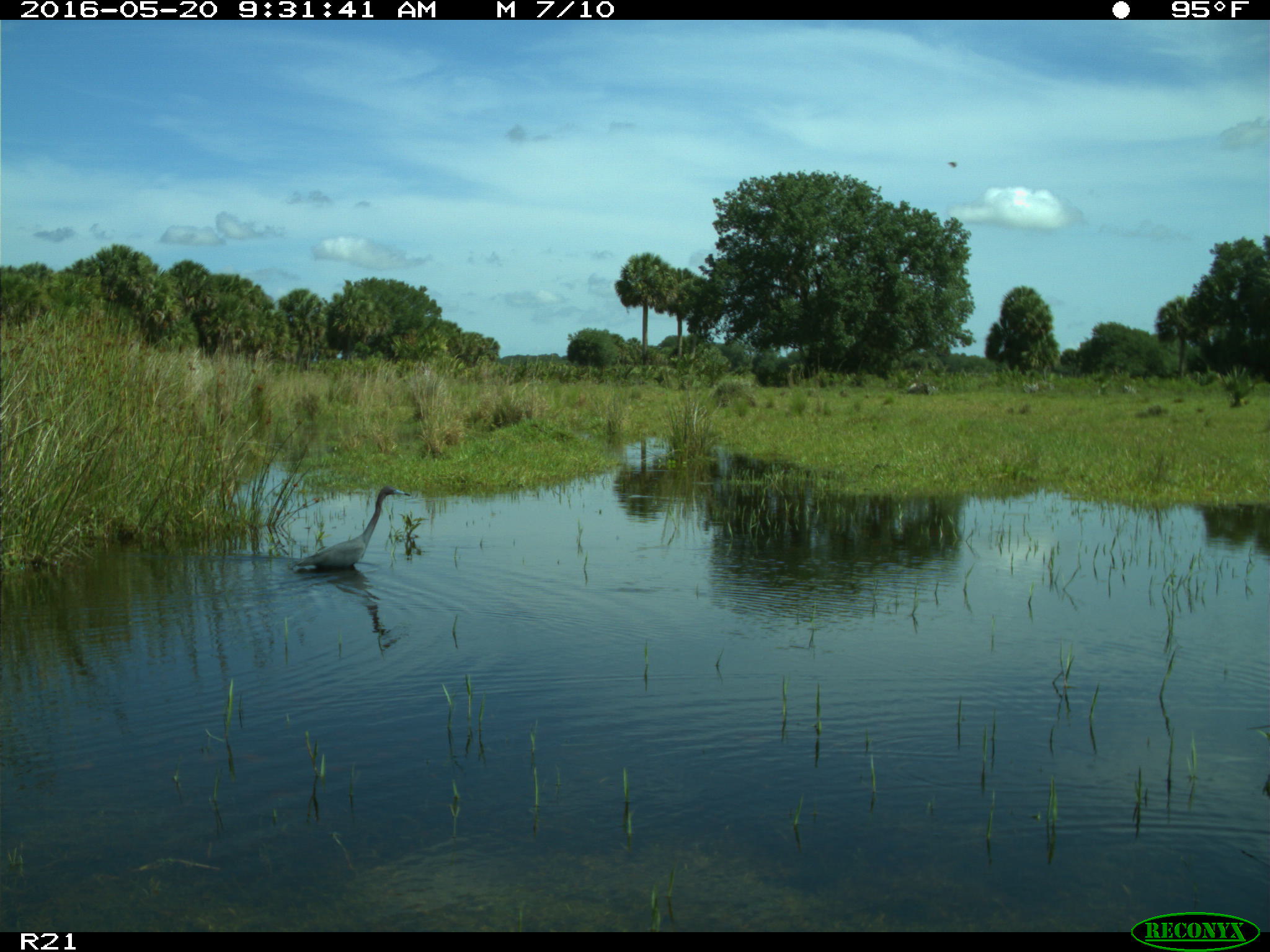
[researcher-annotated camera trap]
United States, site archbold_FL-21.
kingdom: Animalia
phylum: Chordata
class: Aves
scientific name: Aves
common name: birds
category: unidentified bird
Unidentified bird (birds) (Aves).